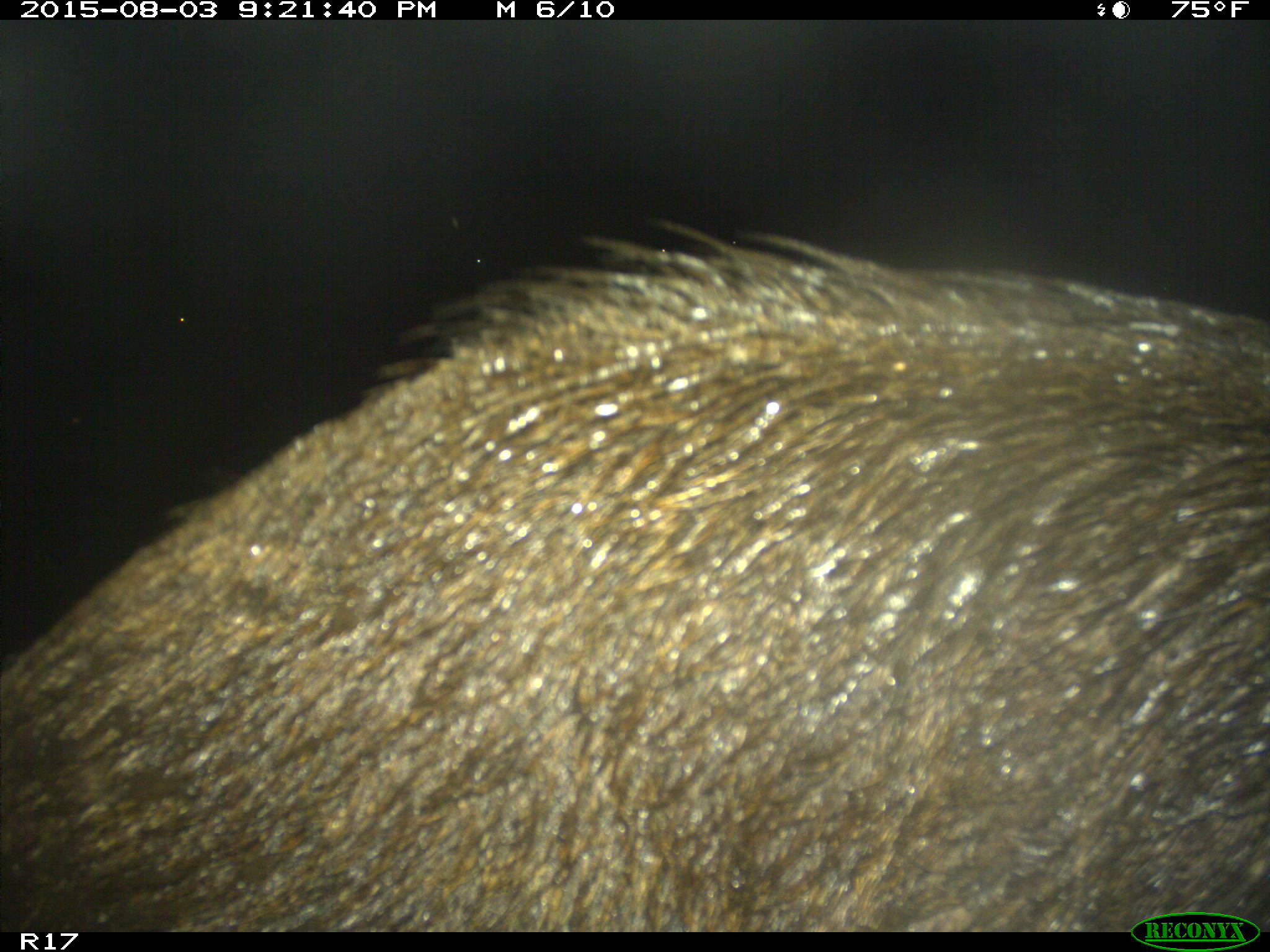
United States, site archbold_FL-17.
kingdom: Animalia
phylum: Chordata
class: Mammalia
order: Artiodactyla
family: Suidae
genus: Sus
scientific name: Sus scrofa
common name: wild boar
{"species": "Sus scrofa (wild boar)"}